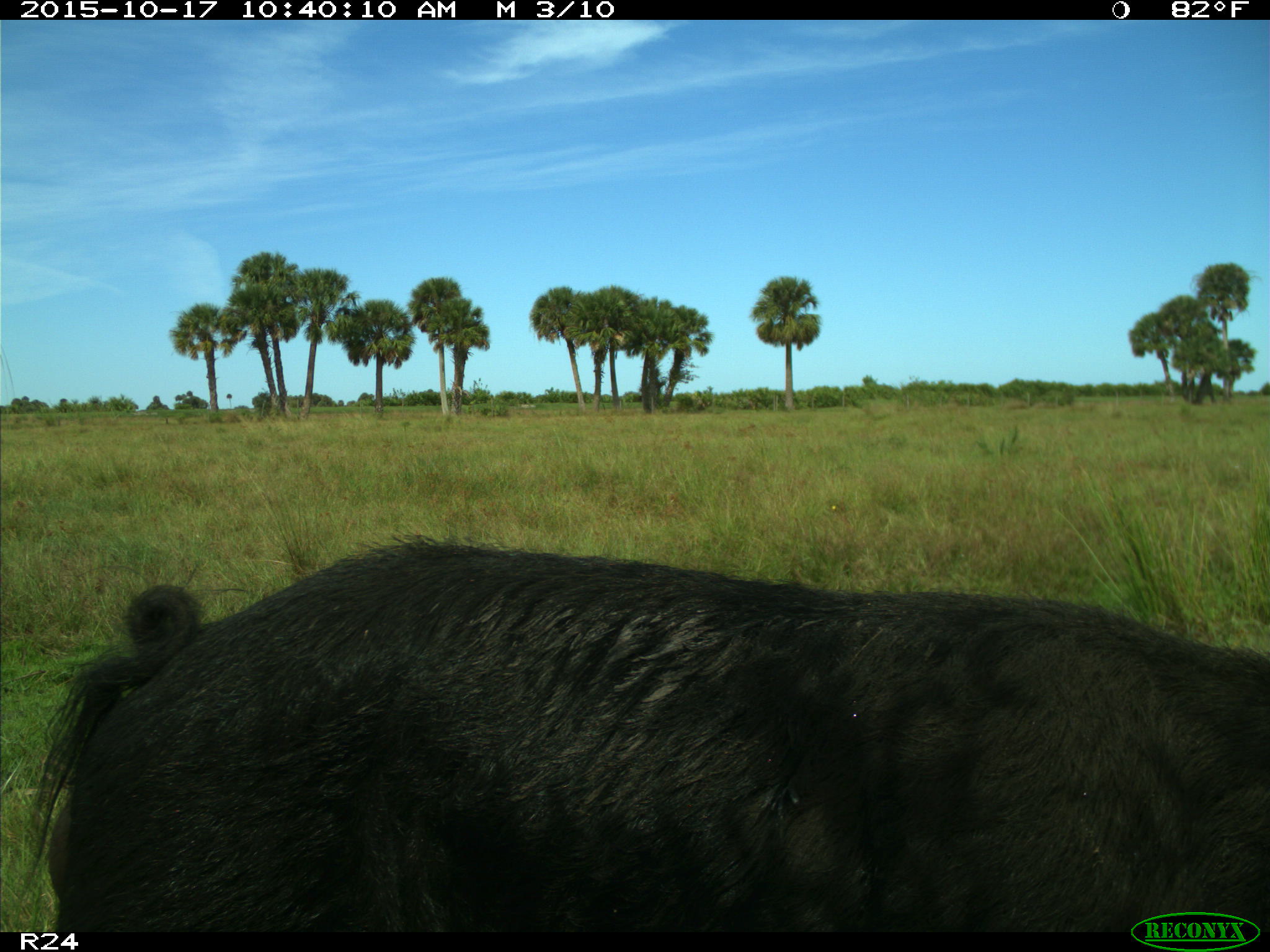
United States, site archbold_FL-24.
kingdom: Animalia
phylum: Chordata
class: Mammalia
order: Artiodactyla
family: Suidae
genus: Sus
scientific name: Sus scrofa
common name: wild boar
Sus scrofa (wild boar).